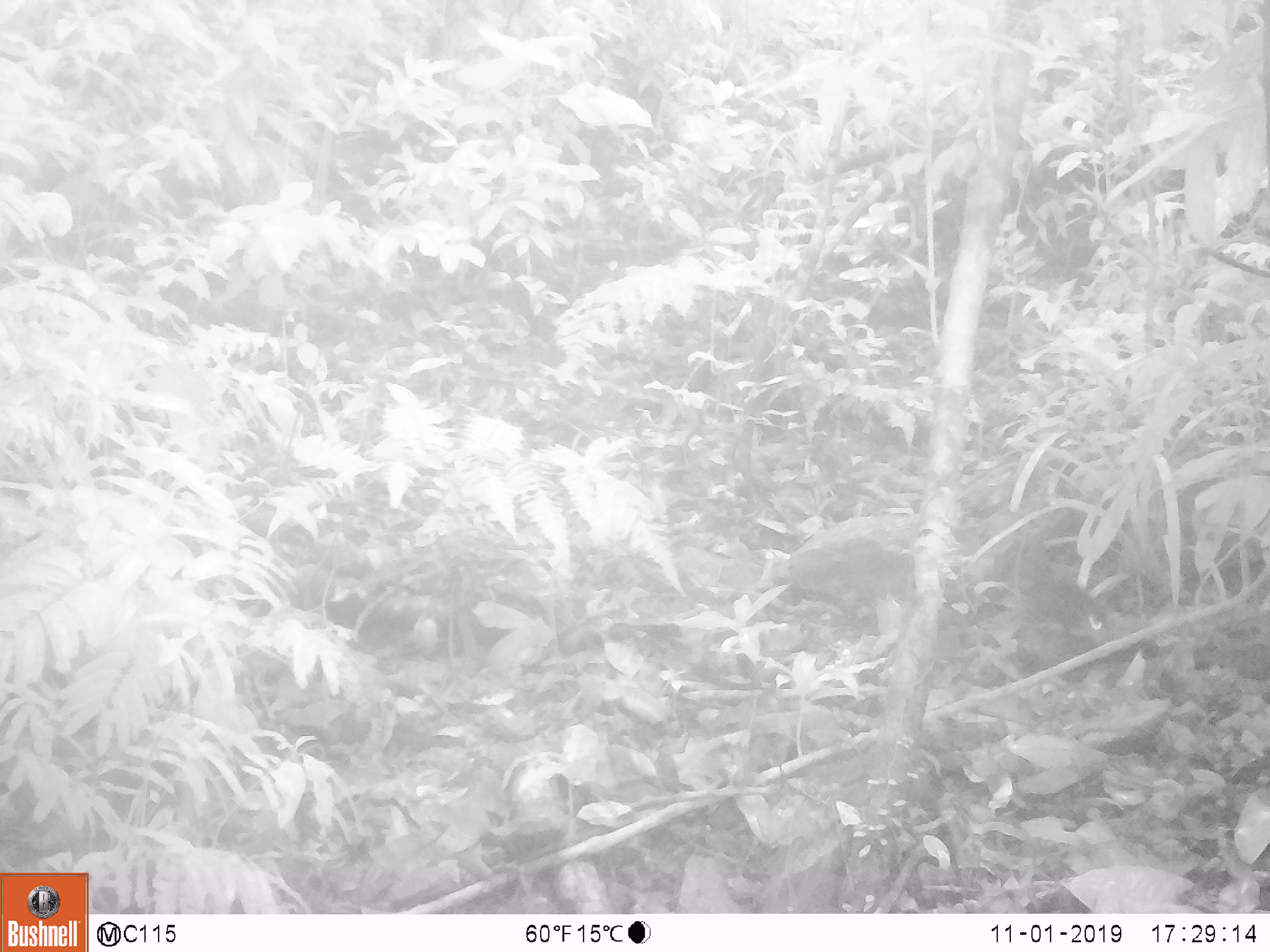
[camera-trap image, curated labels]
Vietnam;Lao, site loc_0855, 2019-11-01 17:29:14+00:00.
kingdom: Animalia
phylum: Chordata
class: Mammalia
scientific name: Mammalia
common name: mammal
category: unidentified small mammal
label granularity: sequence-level